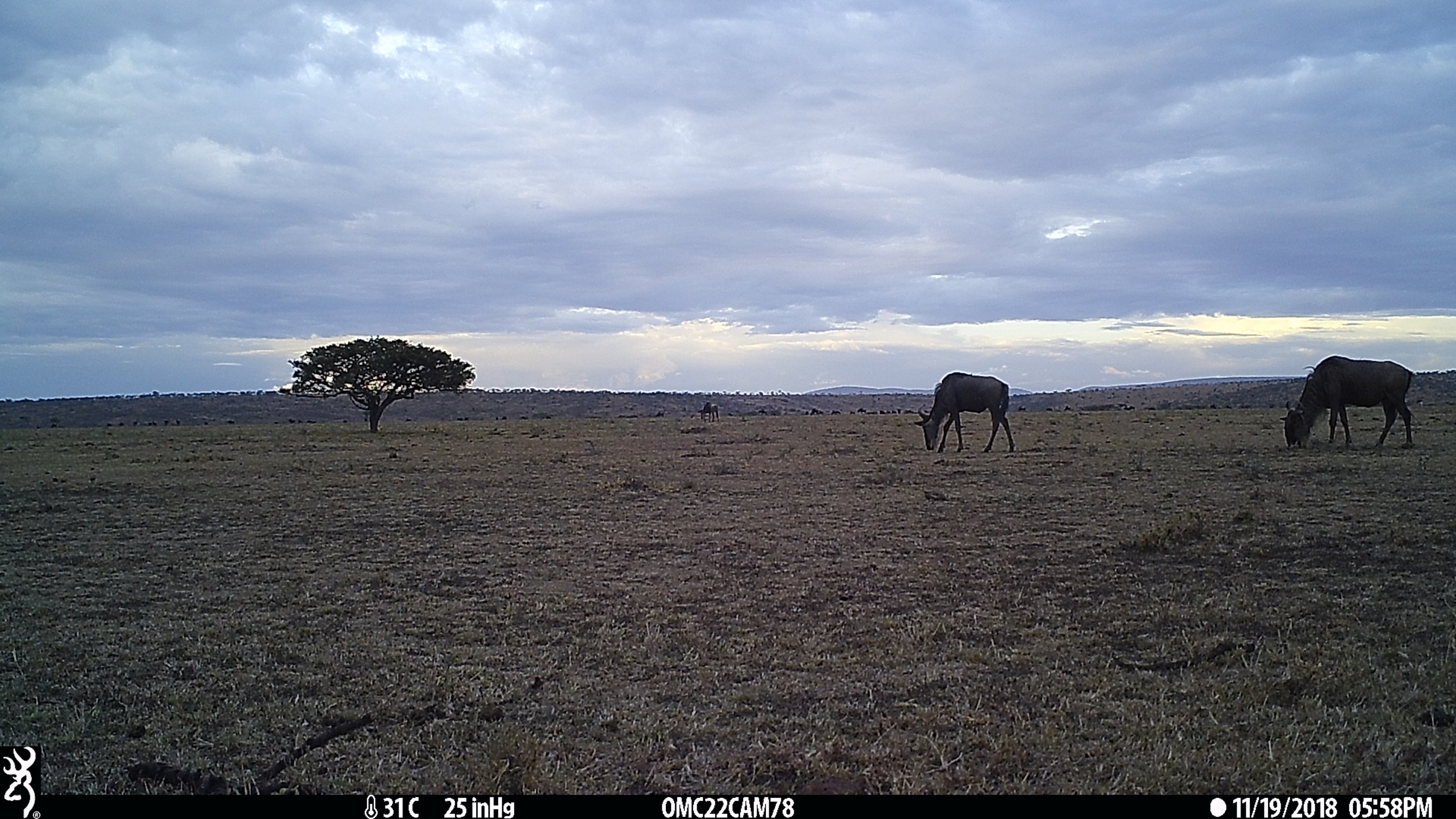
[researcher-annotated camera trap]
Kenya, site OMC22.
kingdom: Animalia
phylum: Chordata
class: Mammalia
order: Artiodactyla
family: Bovidae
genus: Connochaetes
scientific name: Connochaetes taurinus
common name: blue wildebeest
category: wildebeest